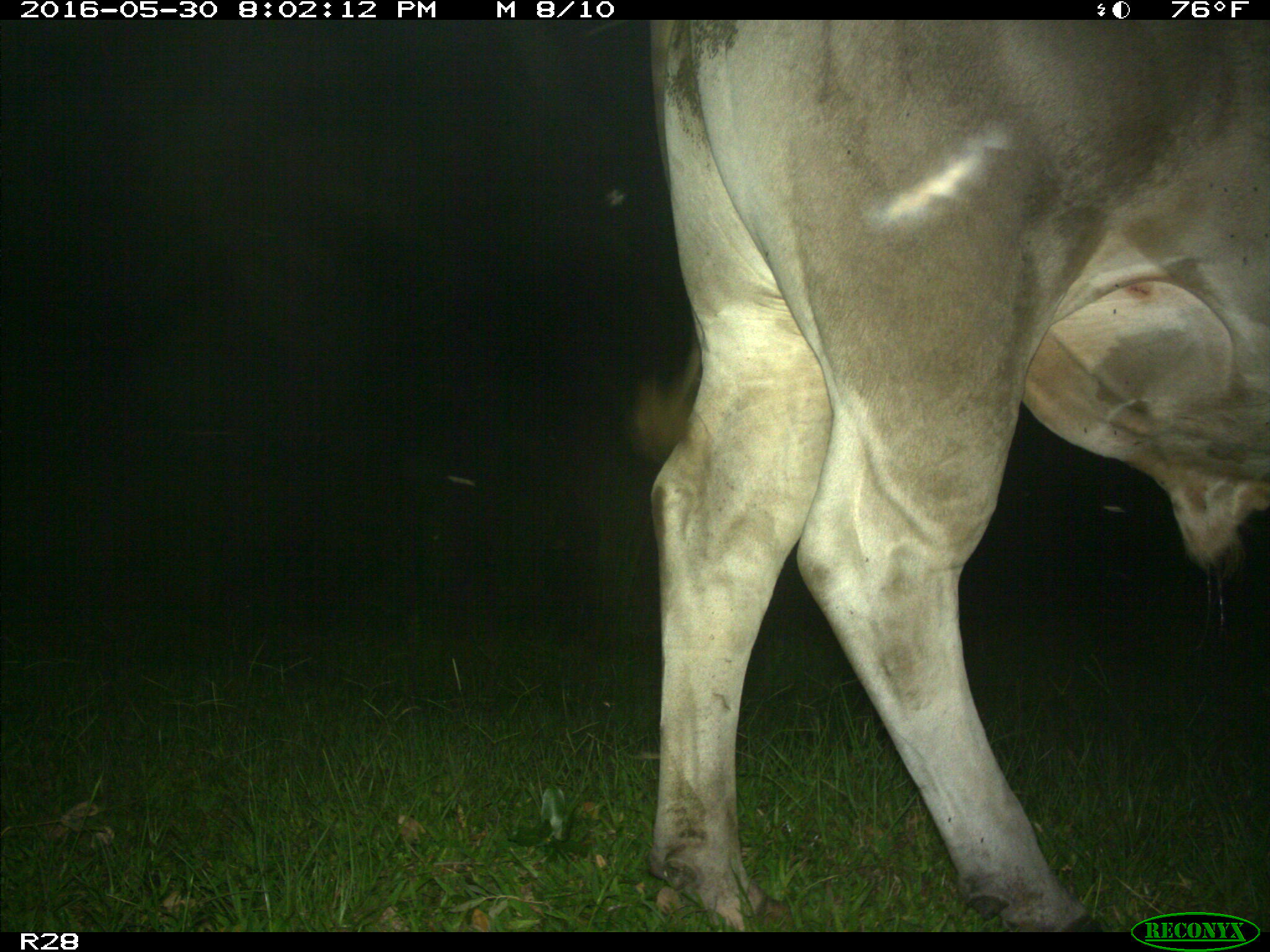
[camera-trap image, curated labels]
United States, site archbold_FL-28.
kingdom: Animalia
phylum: Chordata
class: Mammalia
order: Artiodactyla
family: Bovidae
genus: Bos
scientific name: Bos taurus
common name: domestic cow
Bos taurus (domestic cow).